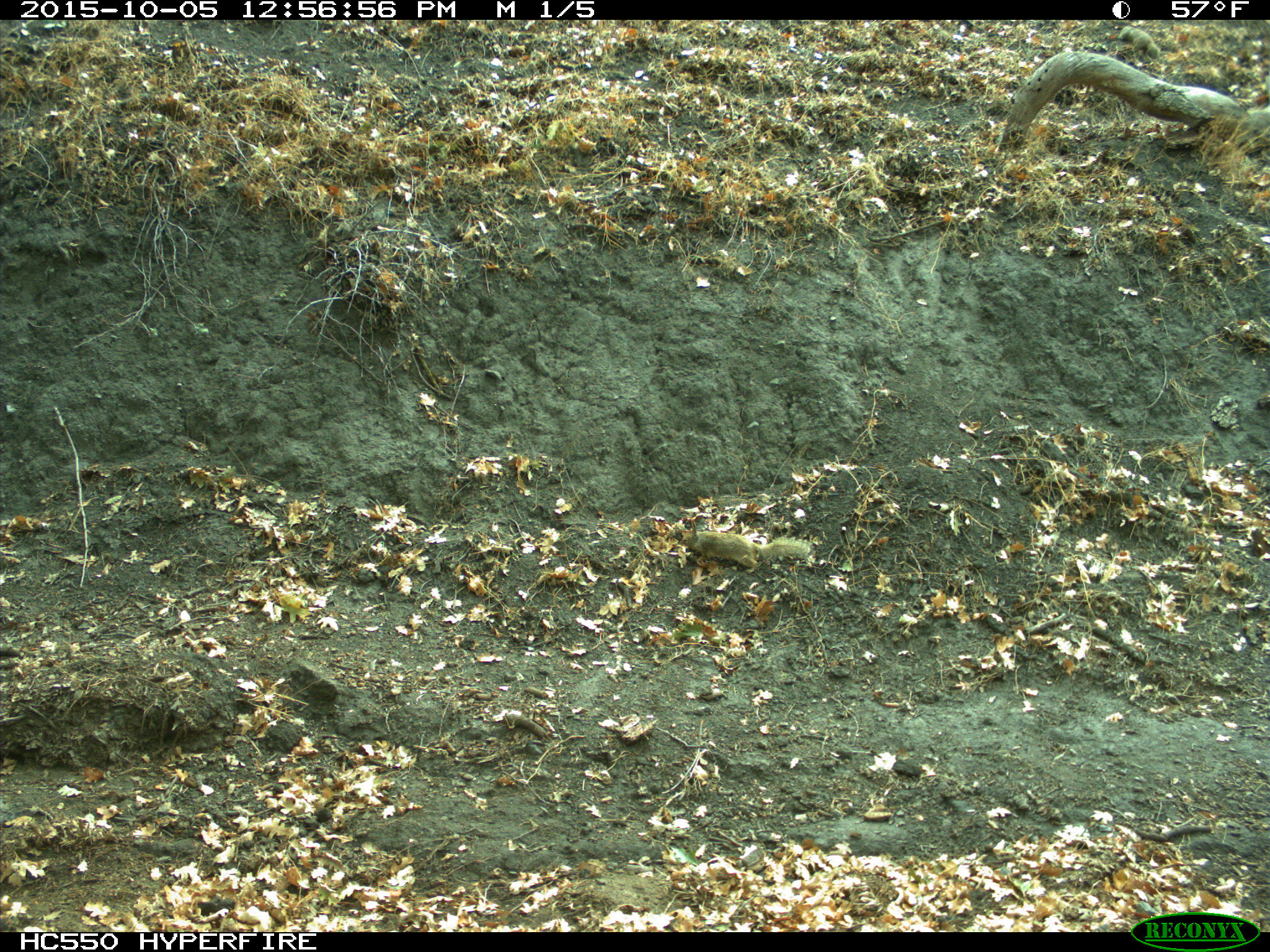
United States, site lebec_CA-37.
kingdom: Animalia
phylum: Chordata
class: Mammalia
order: Rodentia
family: Sciuridae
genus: Otospermophilus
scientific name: Otospermophilus beecheyi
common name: california ground squirrel